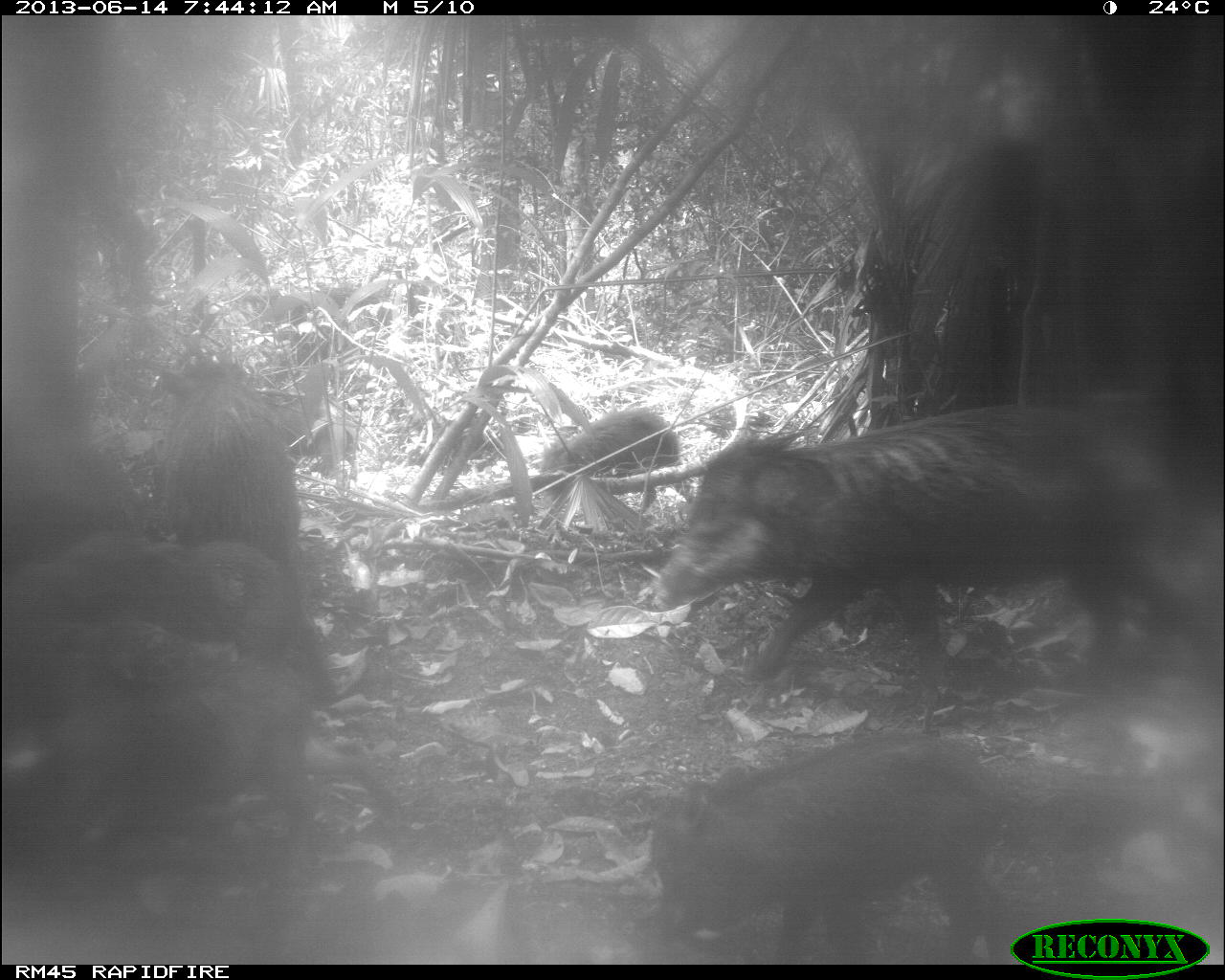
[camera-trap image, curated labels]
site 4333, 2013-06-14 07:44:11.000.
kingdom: Animalia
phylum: Chordata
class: Mammalia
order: Artiodactyla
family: Tayassuidae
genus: Tayassu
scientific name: Tayassu pecari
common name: white-lipped peccary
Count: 6.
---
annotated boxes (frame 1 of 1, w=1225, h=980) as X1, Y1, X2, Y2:
tayassu pecari: 625, 396, 1192, 683; 638, 723, 1015, 959; 0, 653, 407, 866; 46, 525, 304, 660; 155, 361, 304, 581; 0, 617, 242, 702; 545, 402, 693, 515